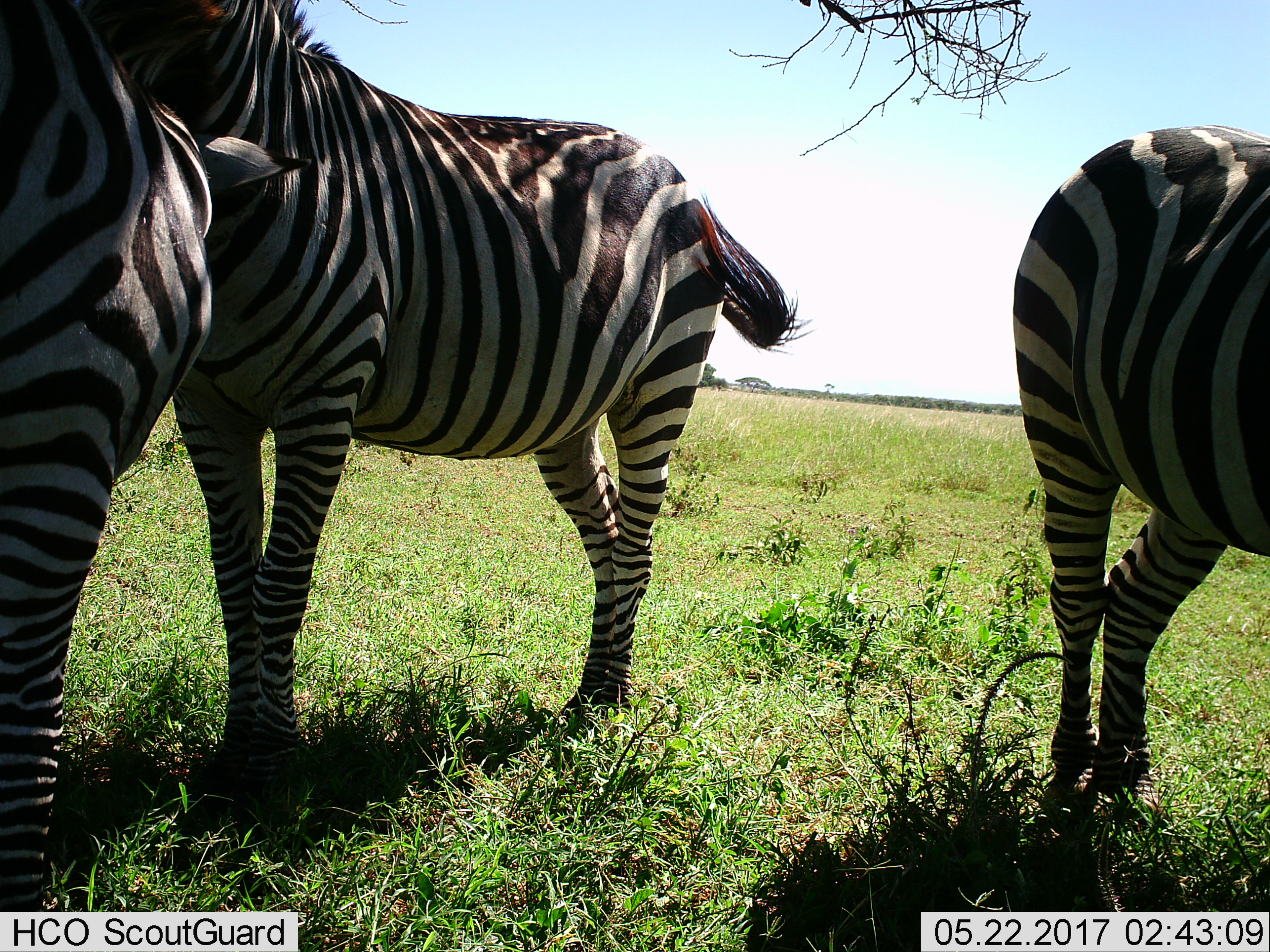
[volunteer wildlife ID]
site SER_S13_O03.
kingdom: Animalia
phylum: Chordata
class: Mammalia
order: Perissodactyla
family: Equidae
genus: Equus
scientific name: Equus quagga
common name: plains zebra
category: zebraplains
Zebraplains (plains zebra) (Equus quagga), count 3. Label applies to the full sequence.